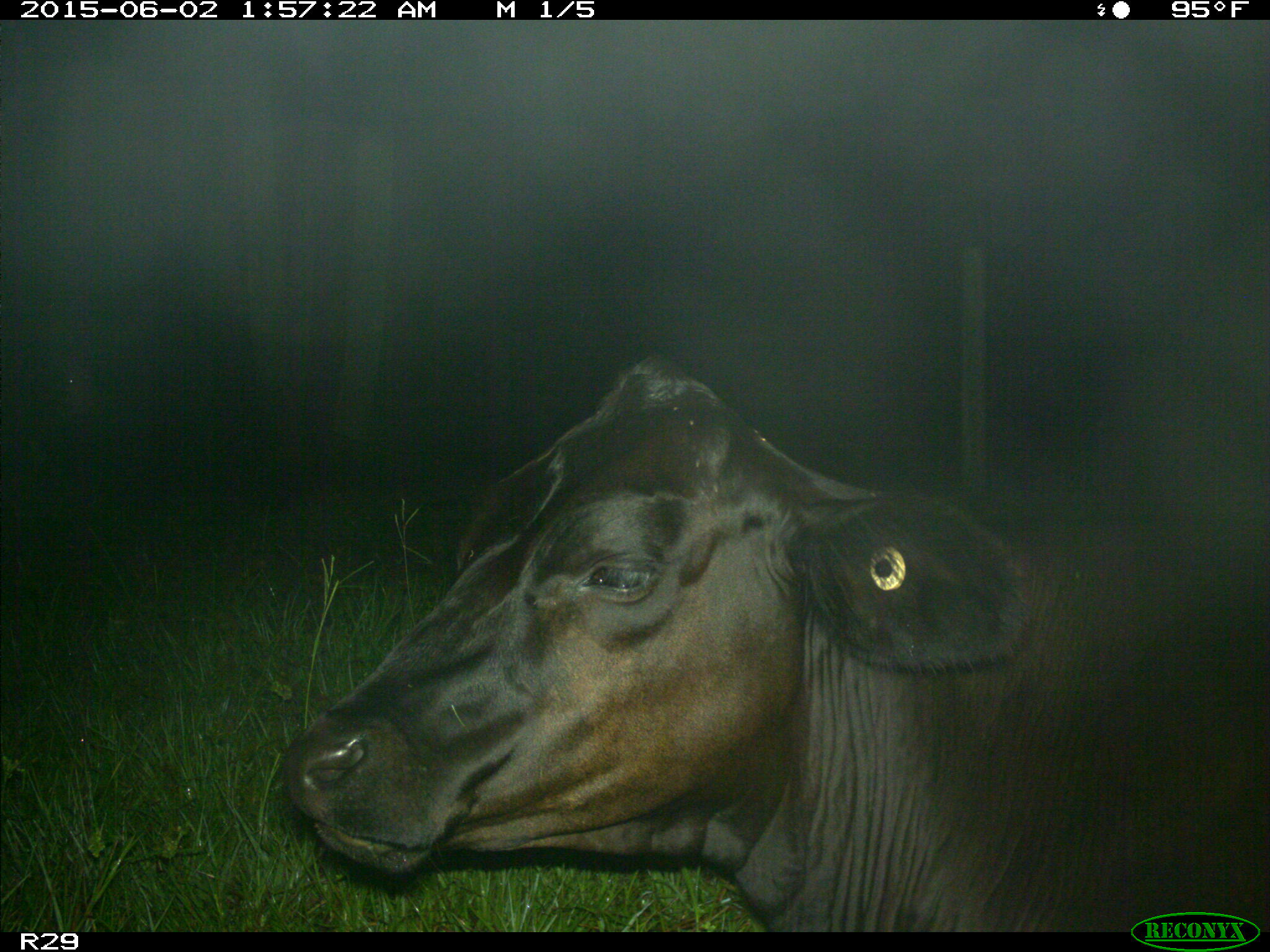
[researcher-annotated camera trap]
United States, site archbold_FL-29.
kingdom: Animalia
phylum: Chordata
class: Mammalia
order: Artiodactyla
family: Bovidae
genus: Bos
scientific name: Bos taurus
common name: domestic cow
Bos taurus (domestic cow).